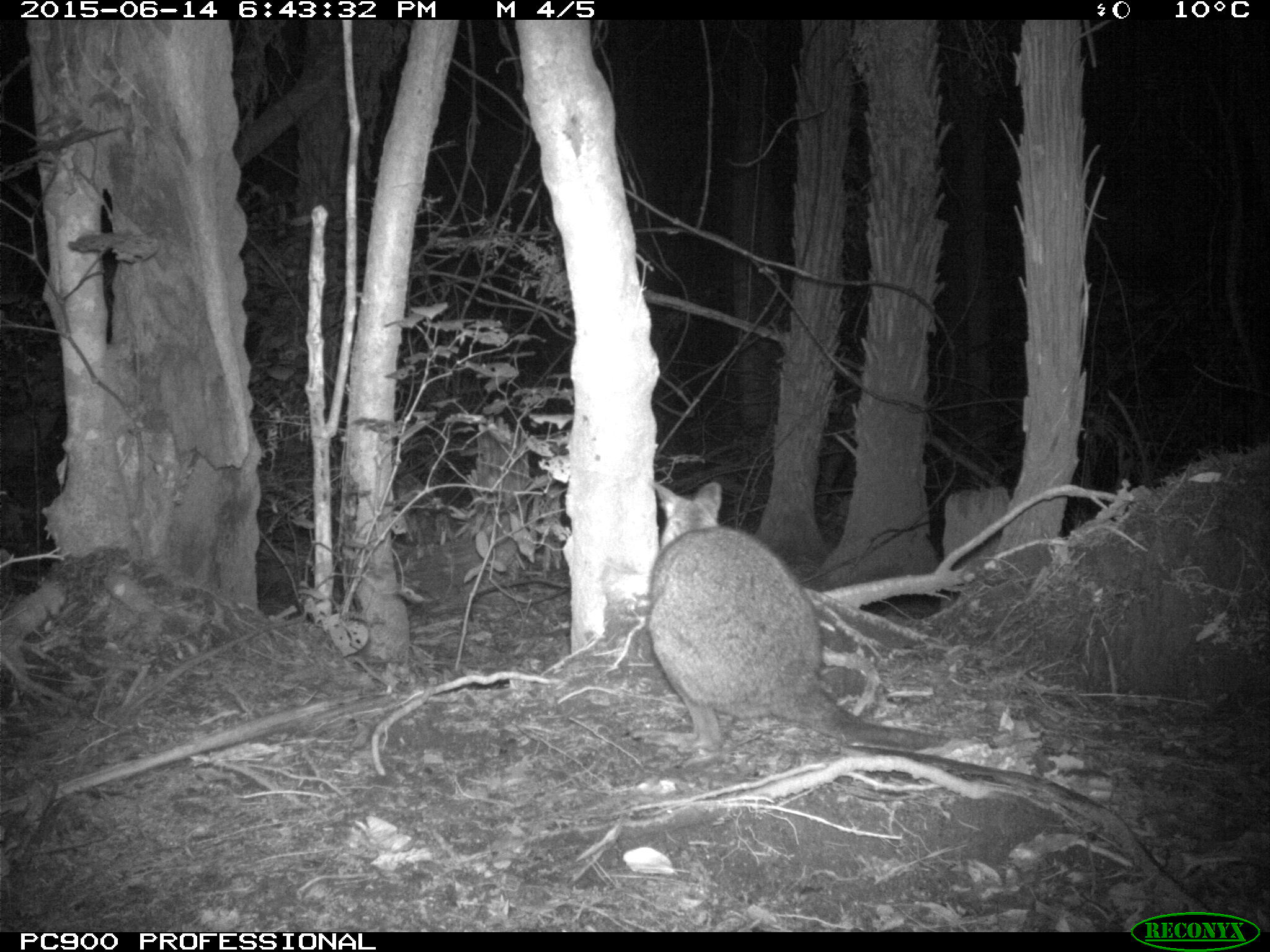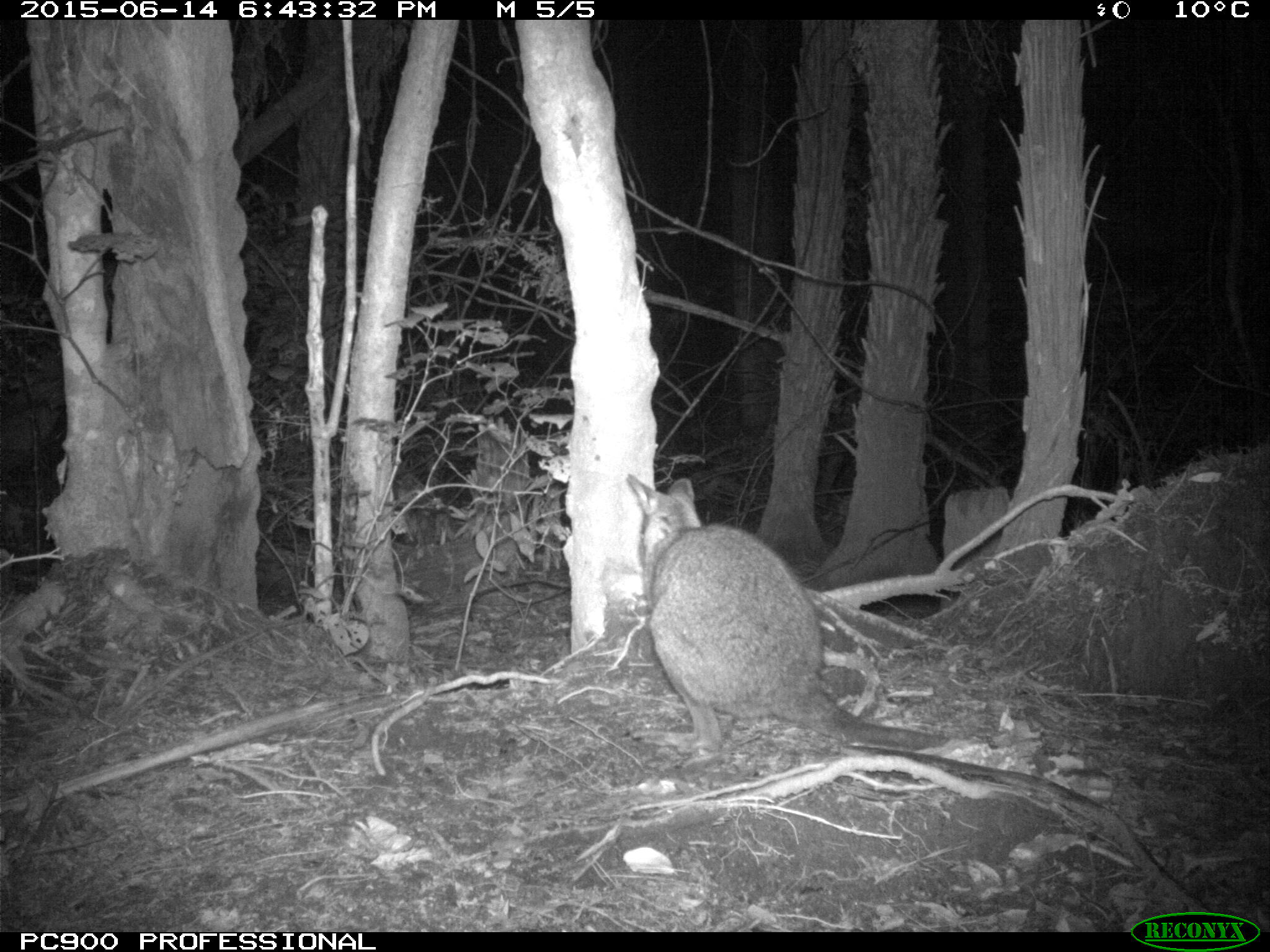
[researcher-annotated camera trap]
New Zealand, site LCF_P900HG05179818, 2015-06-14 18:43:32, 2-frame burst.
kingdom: Animalia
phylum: Chordata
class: Mammalia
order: Diprotodontia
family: Macropodidae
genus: Notamacropus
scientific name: Notamacropus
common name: wallaby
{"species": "wallaby (Notamacropus)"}